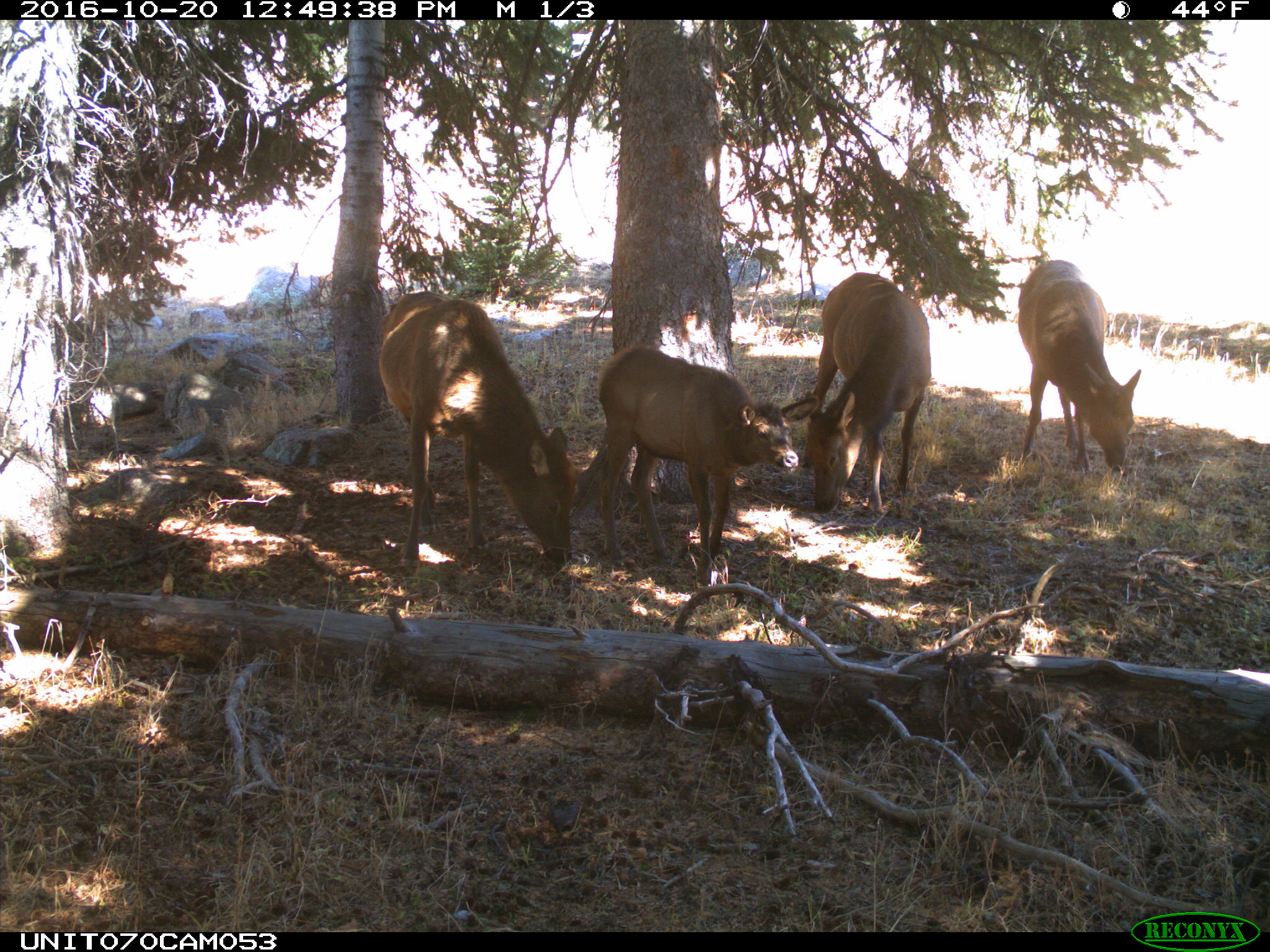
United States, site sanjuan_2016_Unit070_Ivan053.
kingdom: Animalia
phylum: Chordata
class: Mammalia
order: Artiodactyla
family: Cervidae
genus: Cervus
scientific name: Cervus elaphus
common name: red deer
Cervus elaphus (red deer).